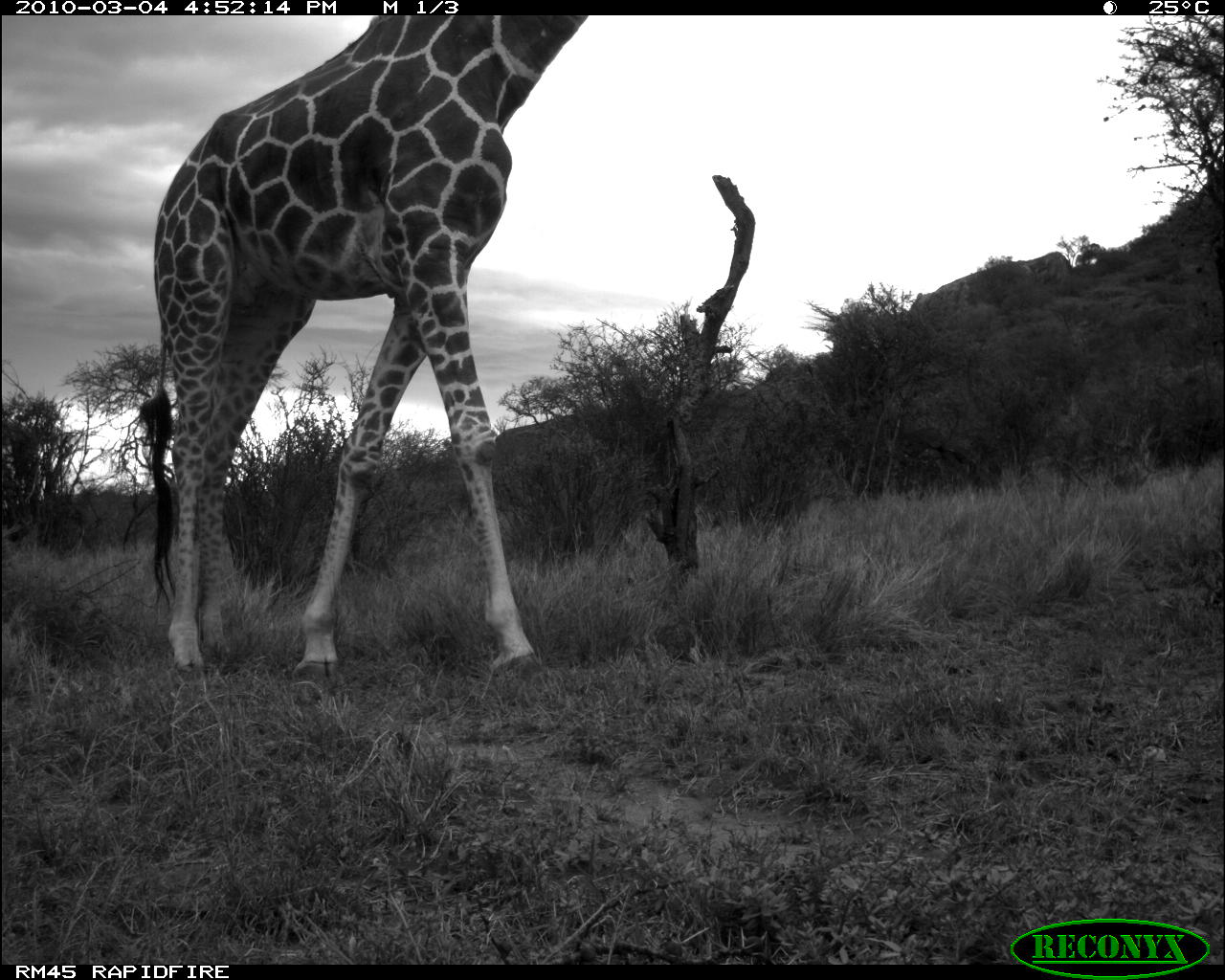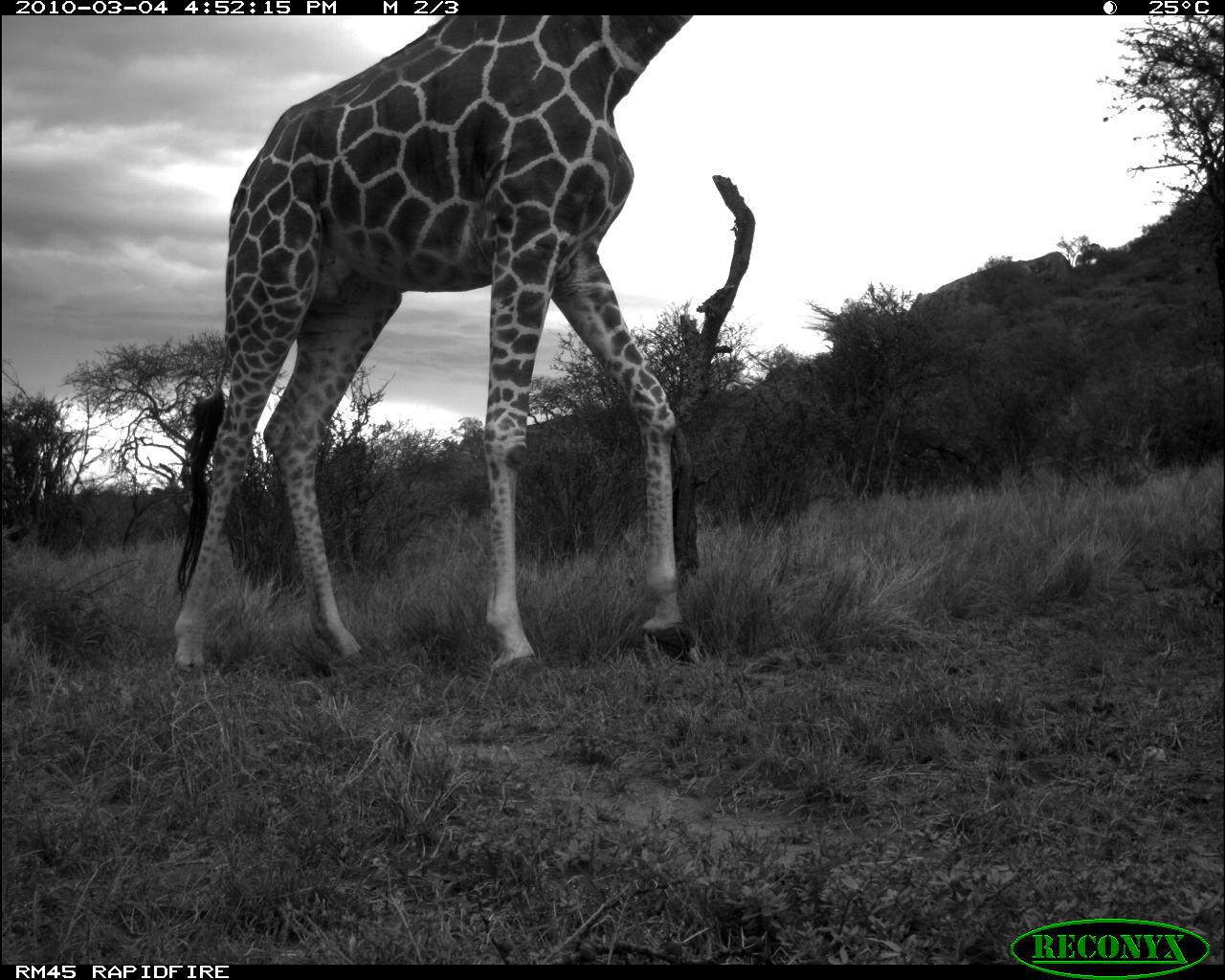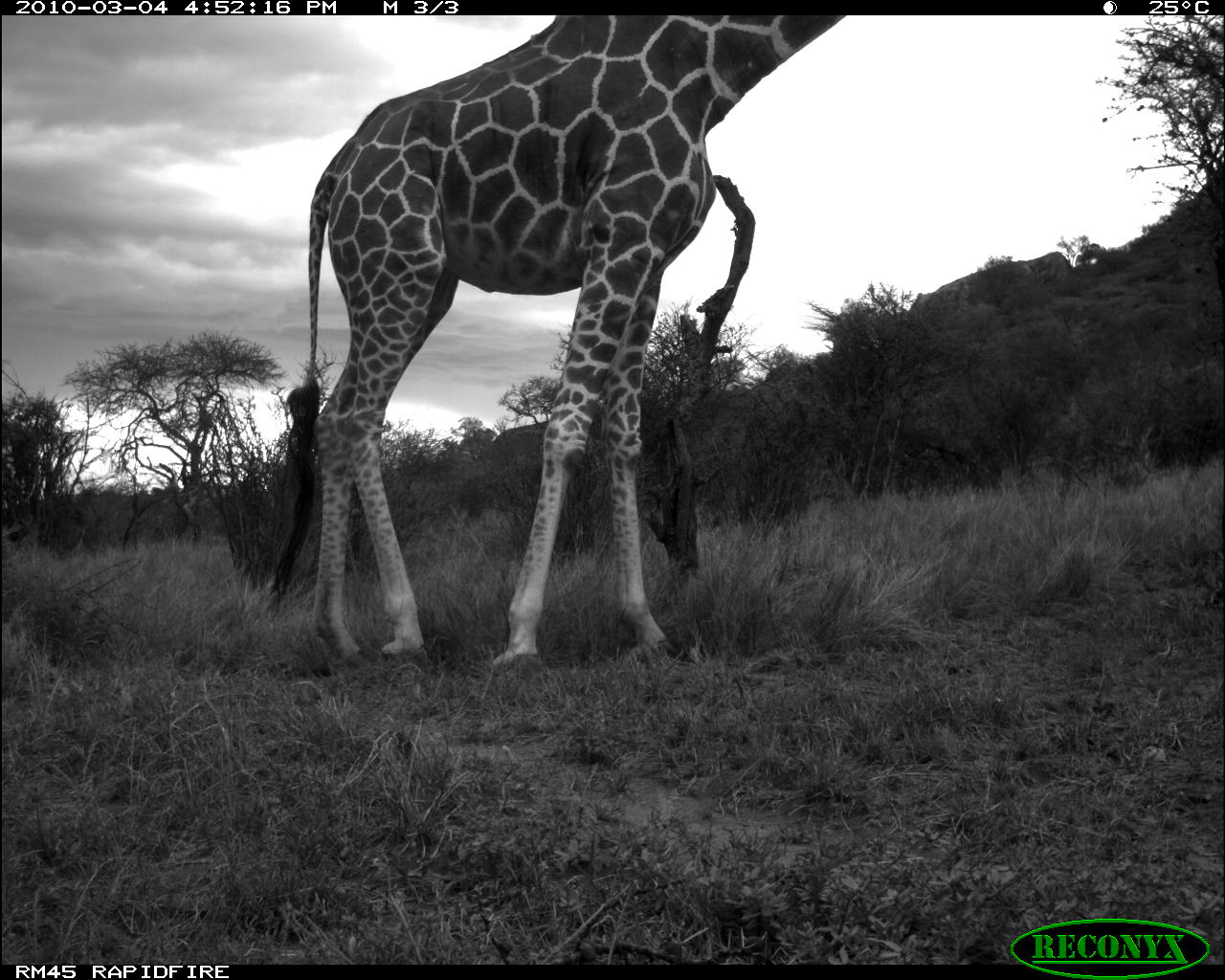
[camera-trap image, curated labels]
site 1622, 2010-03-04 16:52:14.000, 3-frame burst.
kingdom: Animalia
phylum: Chordata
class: Mammalia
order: Artiodactyla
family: Giraffidae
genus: Giraffa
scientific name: Giraffa camelopardalis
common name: giraffe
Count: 1.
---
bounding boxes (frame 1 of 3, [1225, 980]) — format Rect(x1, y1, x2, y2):
giraffa camelopardalis: Rect(130, 18, 587, 713)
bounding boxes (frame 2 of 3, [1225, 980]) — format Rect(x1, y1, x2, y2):
giraffa camelopardalis: Rect(161, 16, 701, 680)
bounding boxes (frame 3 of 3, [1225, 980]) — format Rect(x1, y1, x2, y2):
giraffa camelopardalis: Rect(262, 12, 852, 684)